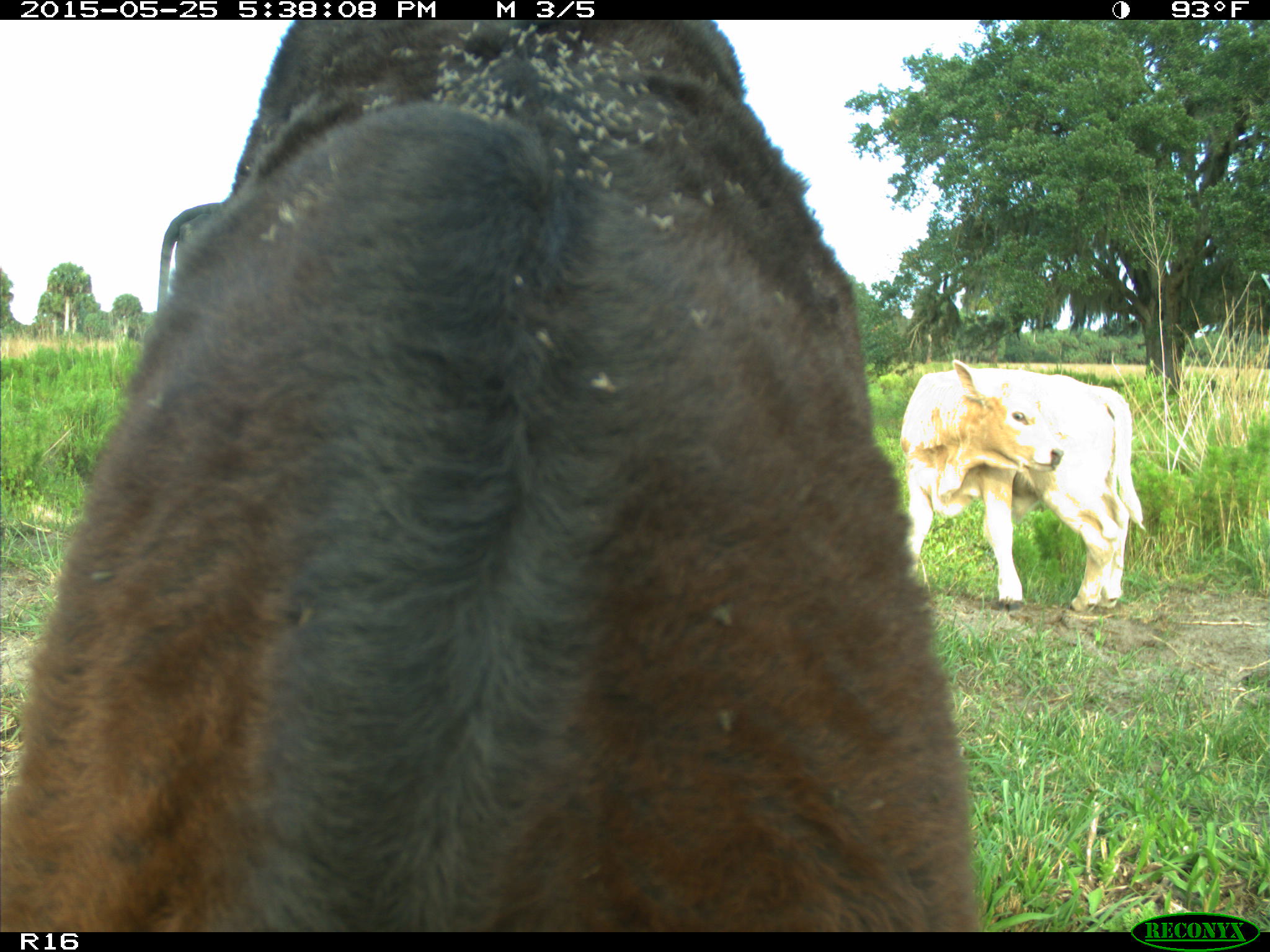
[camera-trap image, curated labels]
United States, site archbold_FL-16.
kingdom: Animalia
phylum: Chordata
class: Mammalia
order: Artiodactyla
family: Bovidae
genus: Bos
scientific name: Bos taurus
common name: domestic cow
Bos taurus (domestic cow).